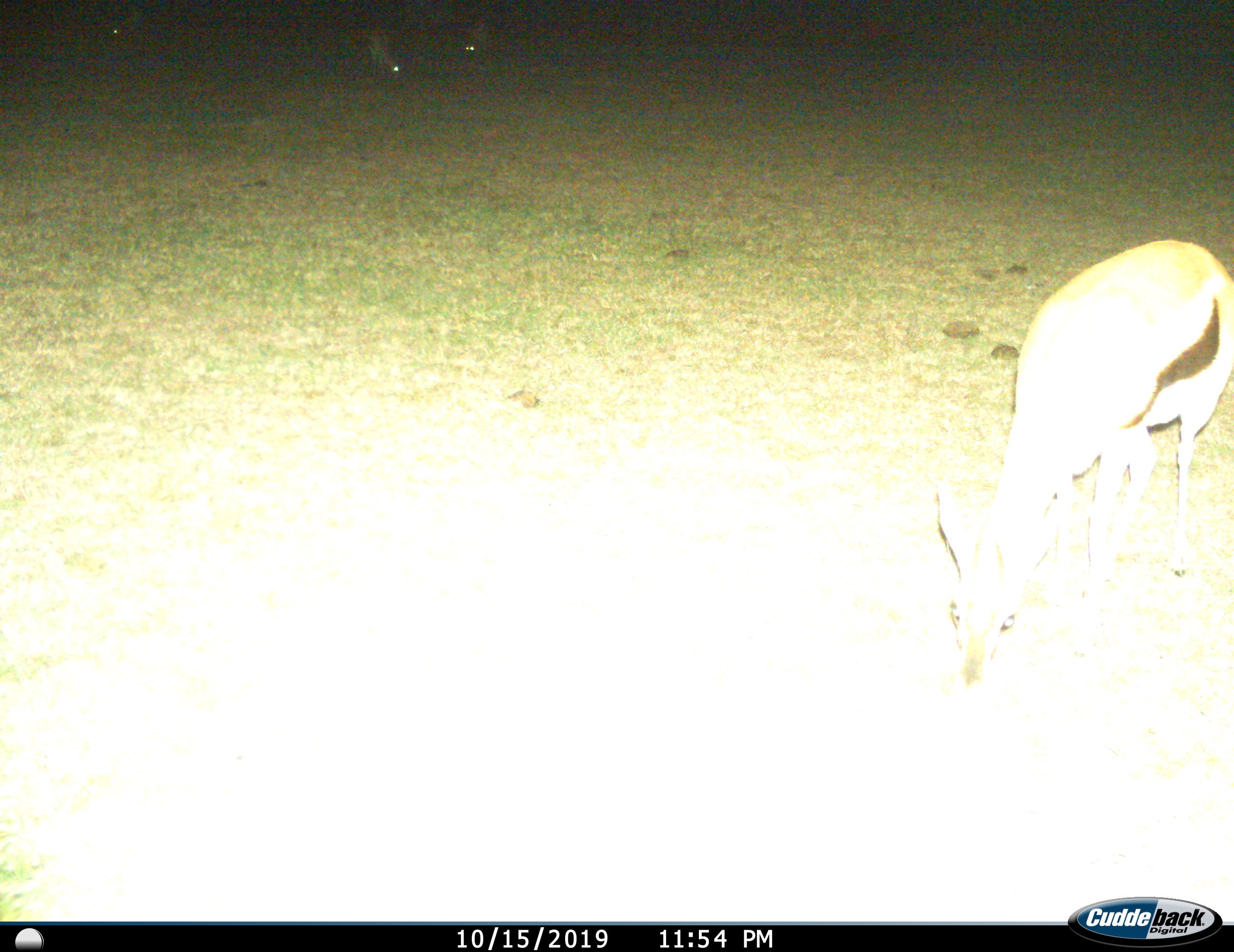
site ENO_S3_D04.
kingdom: Animalia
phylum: Chordata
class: Mammalia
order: Artiodactyla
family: Bovidae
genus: Eudorcas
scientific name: Eudorcas thomsonii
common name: thomson's gazelle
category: gazellethomsons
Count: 1.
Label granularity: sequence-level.